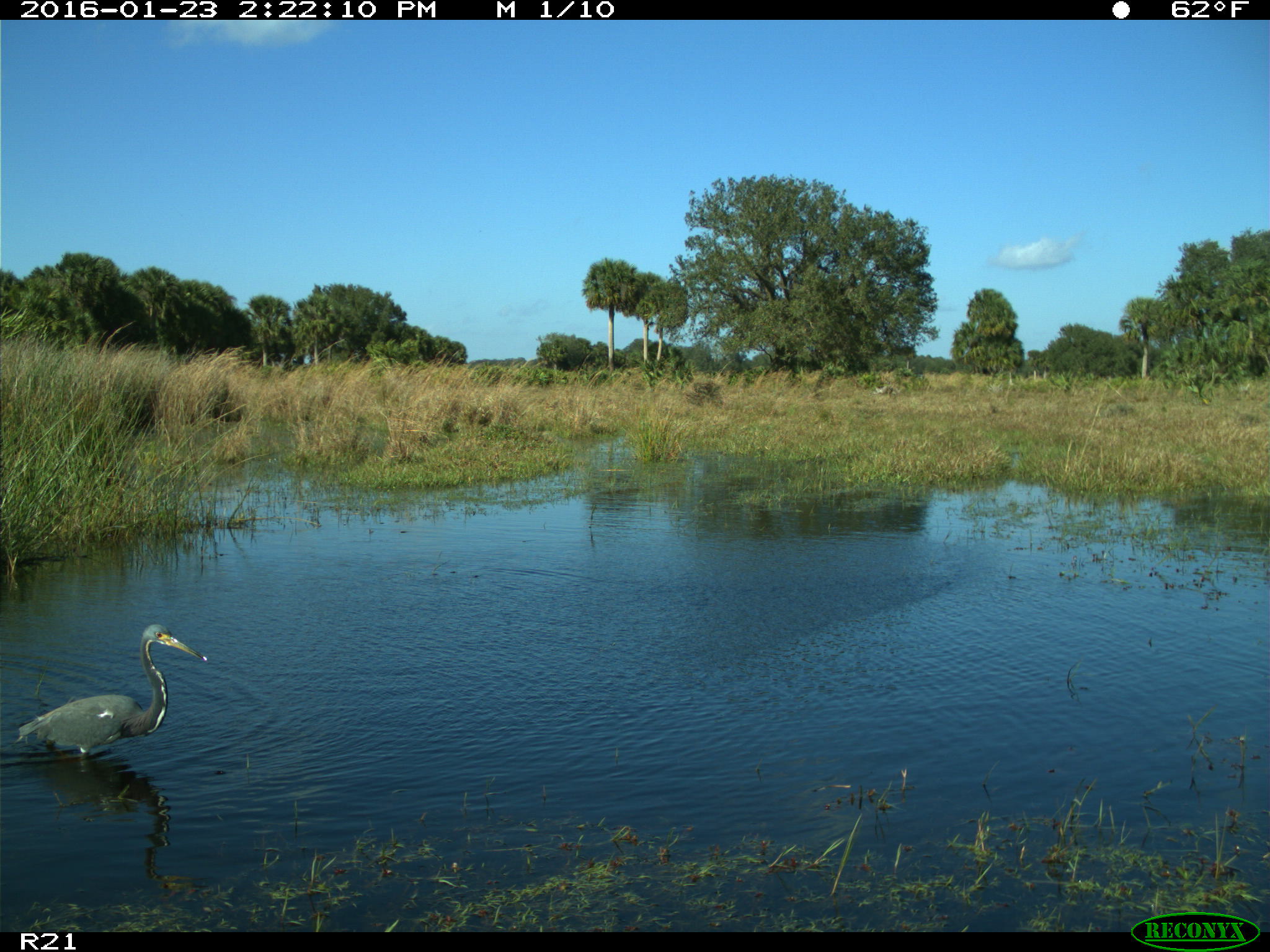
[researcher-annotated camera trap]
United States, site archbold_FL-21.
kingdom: Animalia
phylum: Chordata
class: Aves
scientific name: Aves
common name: birds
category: unidentified bird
Unidentified bird (birds) (Aves).